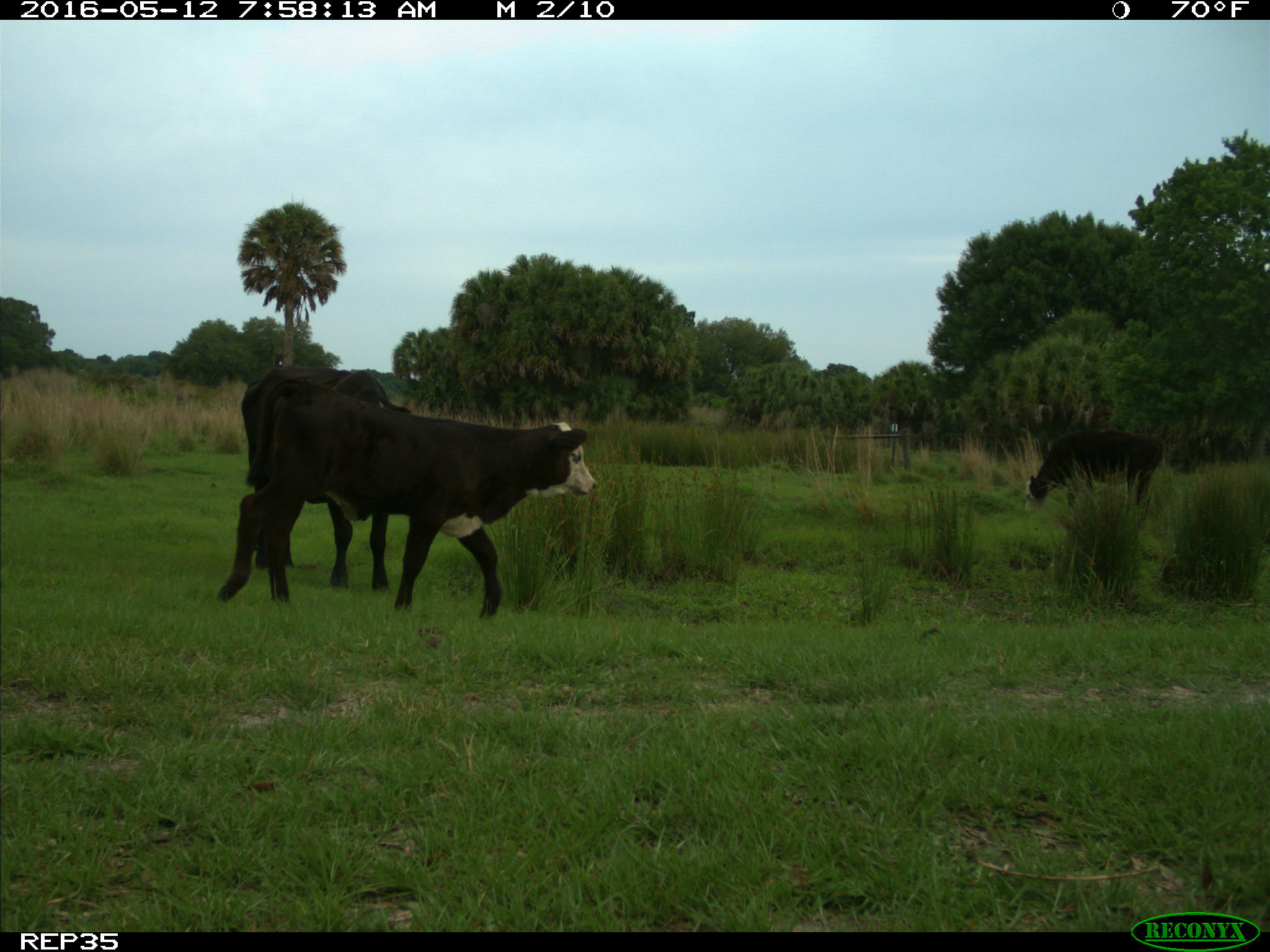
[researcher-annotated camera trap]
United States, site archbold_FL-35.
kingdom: Animalia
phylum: Chordata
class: Mammalia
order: Artiodactyla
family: Bovidae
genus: Bos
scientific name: Bos taurus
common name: domestic cow